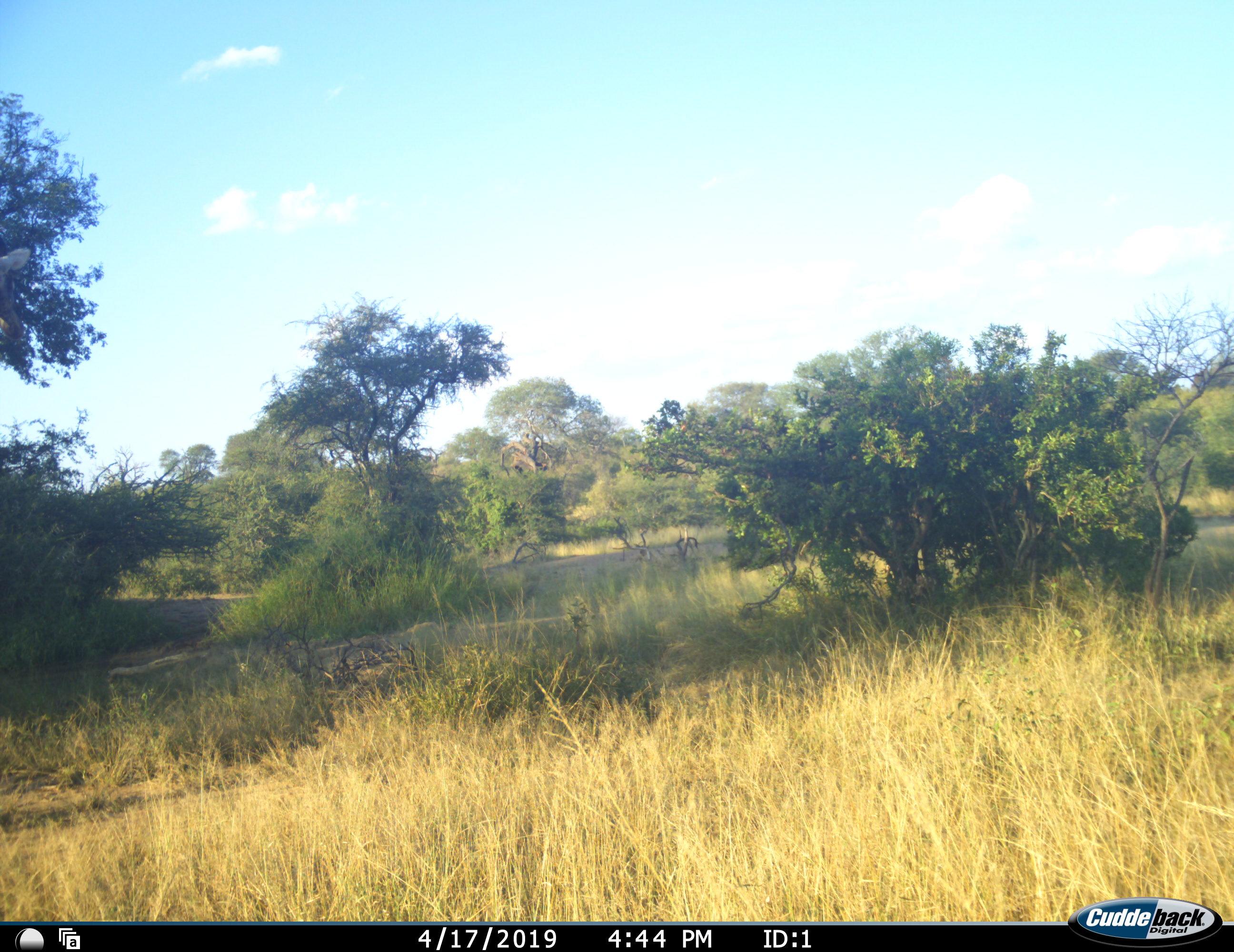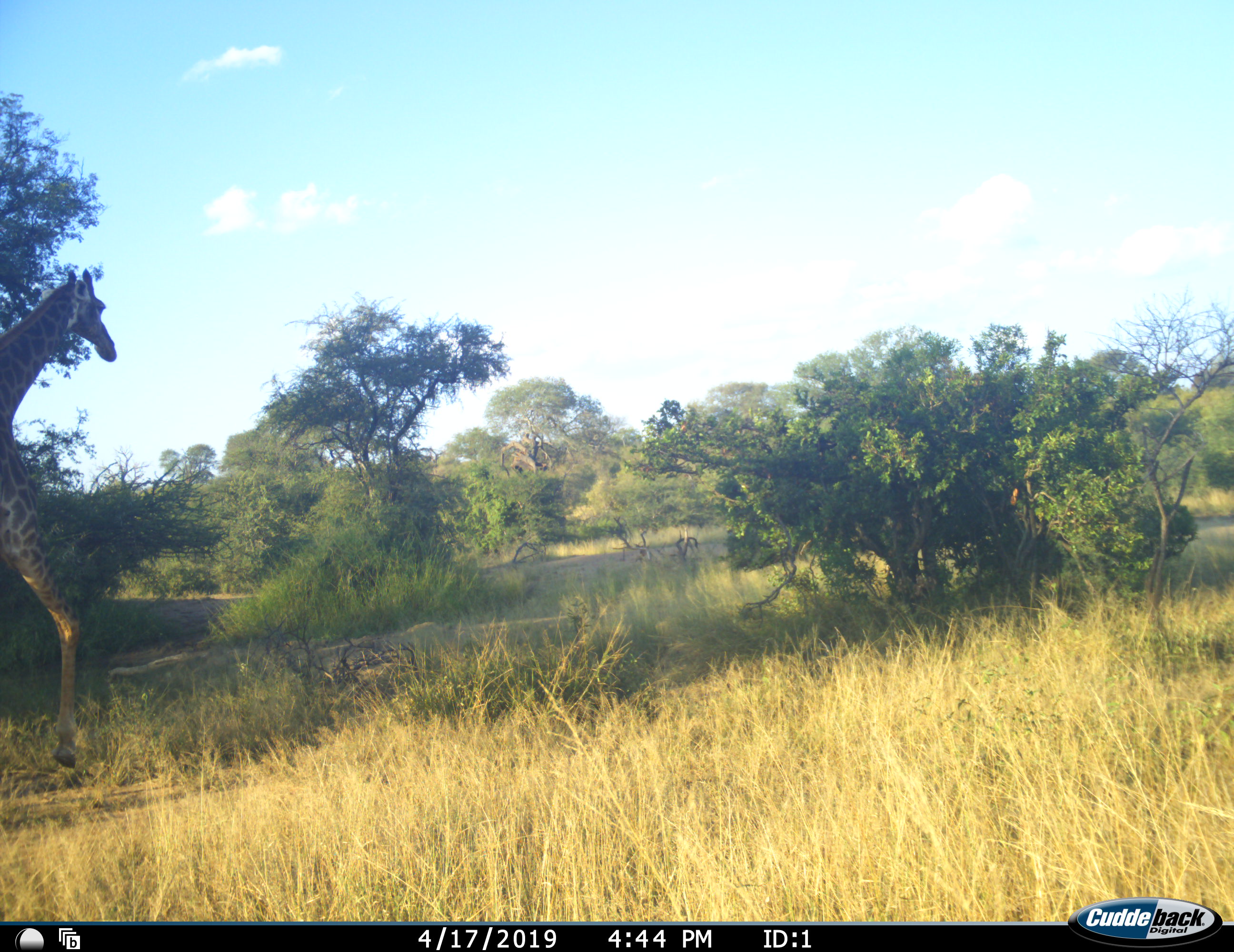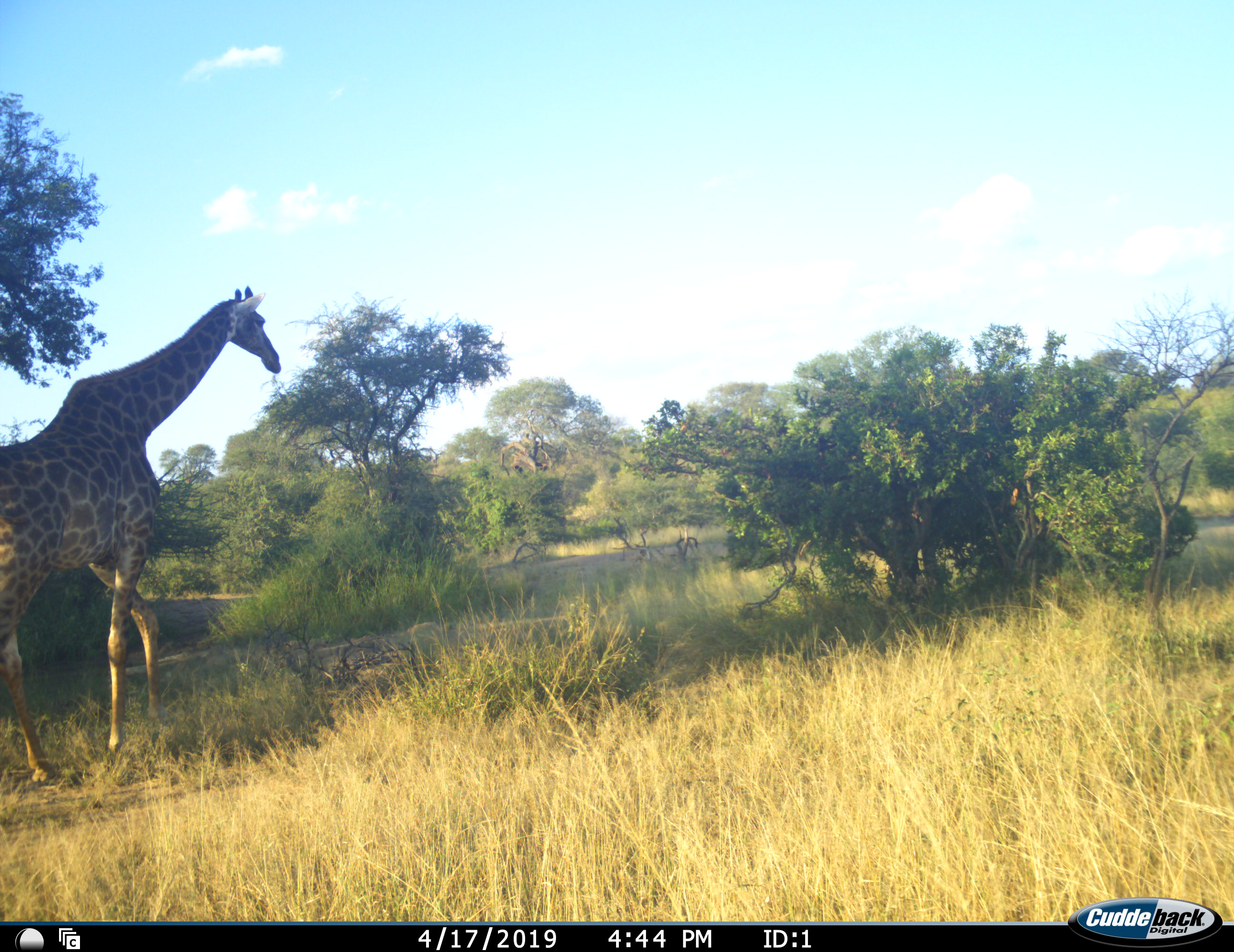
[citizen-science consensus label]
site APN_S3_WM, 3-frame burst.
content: unidentified animal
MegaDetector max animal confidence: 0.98